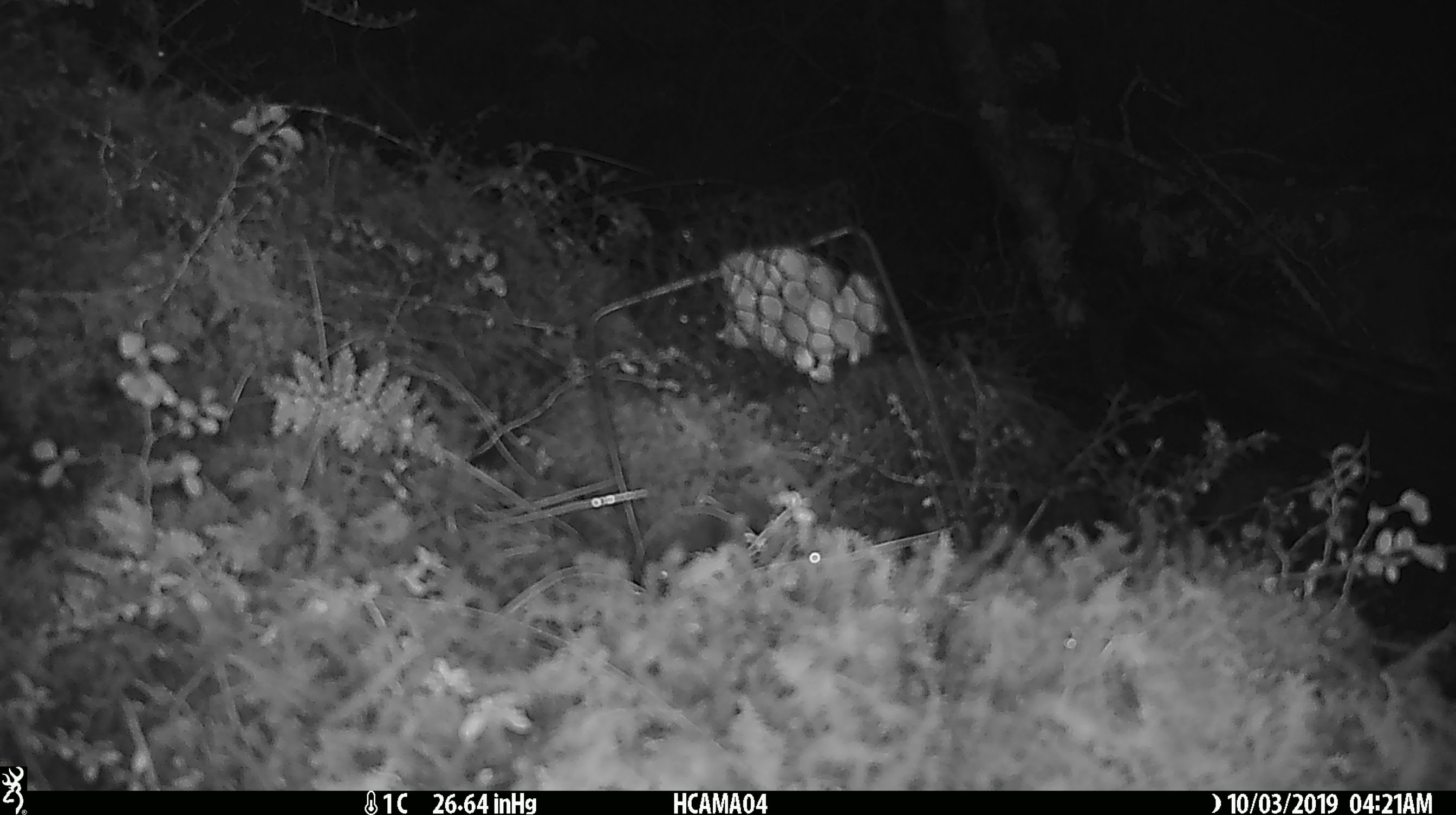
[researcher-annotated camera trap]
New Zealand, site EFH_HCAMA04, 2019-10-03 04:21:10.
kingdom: Animalia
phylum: Chordata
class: Mammalia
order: Rodentia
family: Muridae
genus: Mus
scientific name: Mus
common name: mouse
Mouse (Mus).